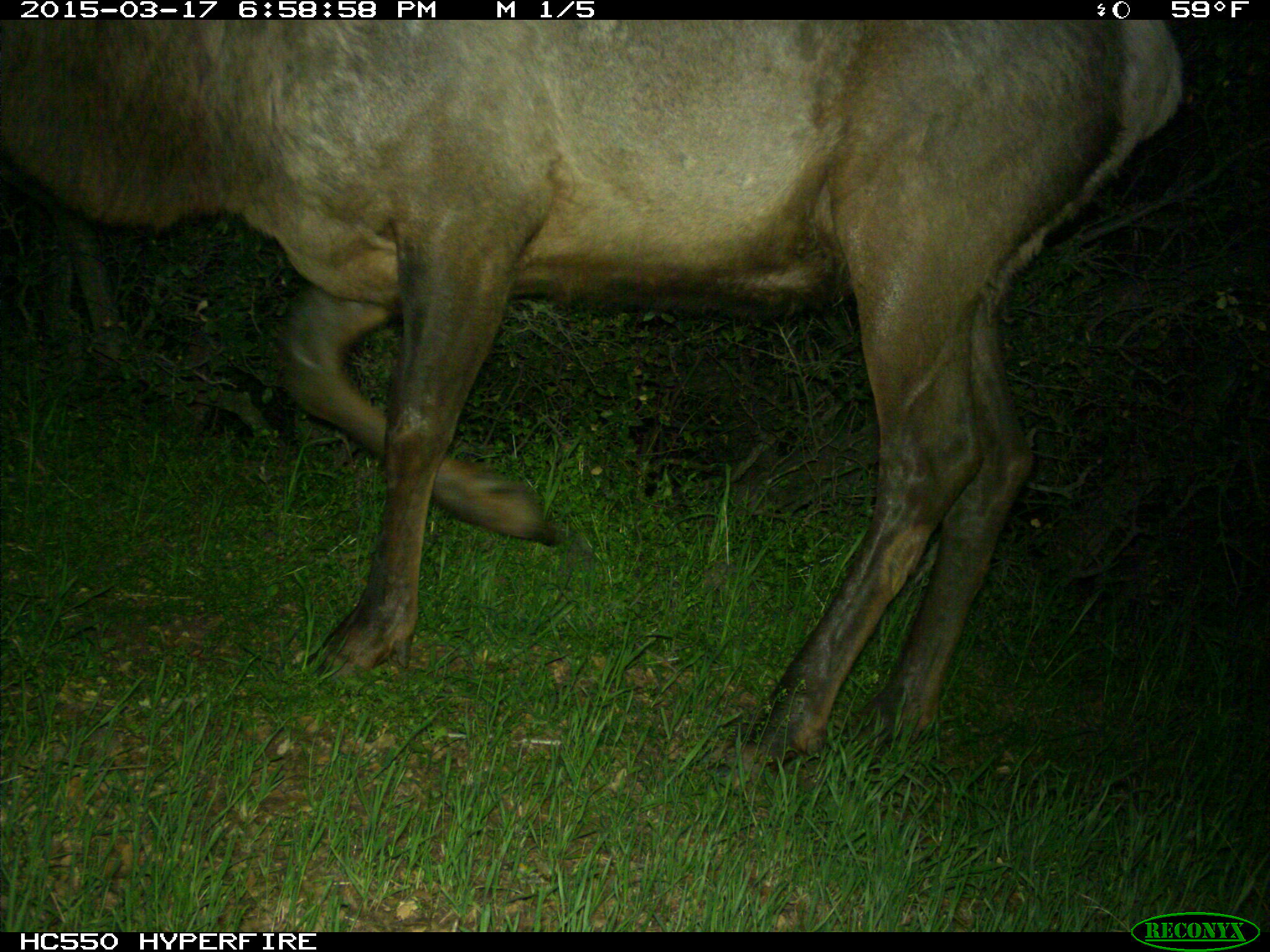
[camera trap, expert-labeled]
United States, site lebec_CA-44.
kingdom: Animalia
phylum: Chordata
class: Mammalia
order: Artiodactyla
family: Cervidae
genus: Cervus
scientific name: Cervus canadensis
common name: elk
Cervus canadensis (elk).